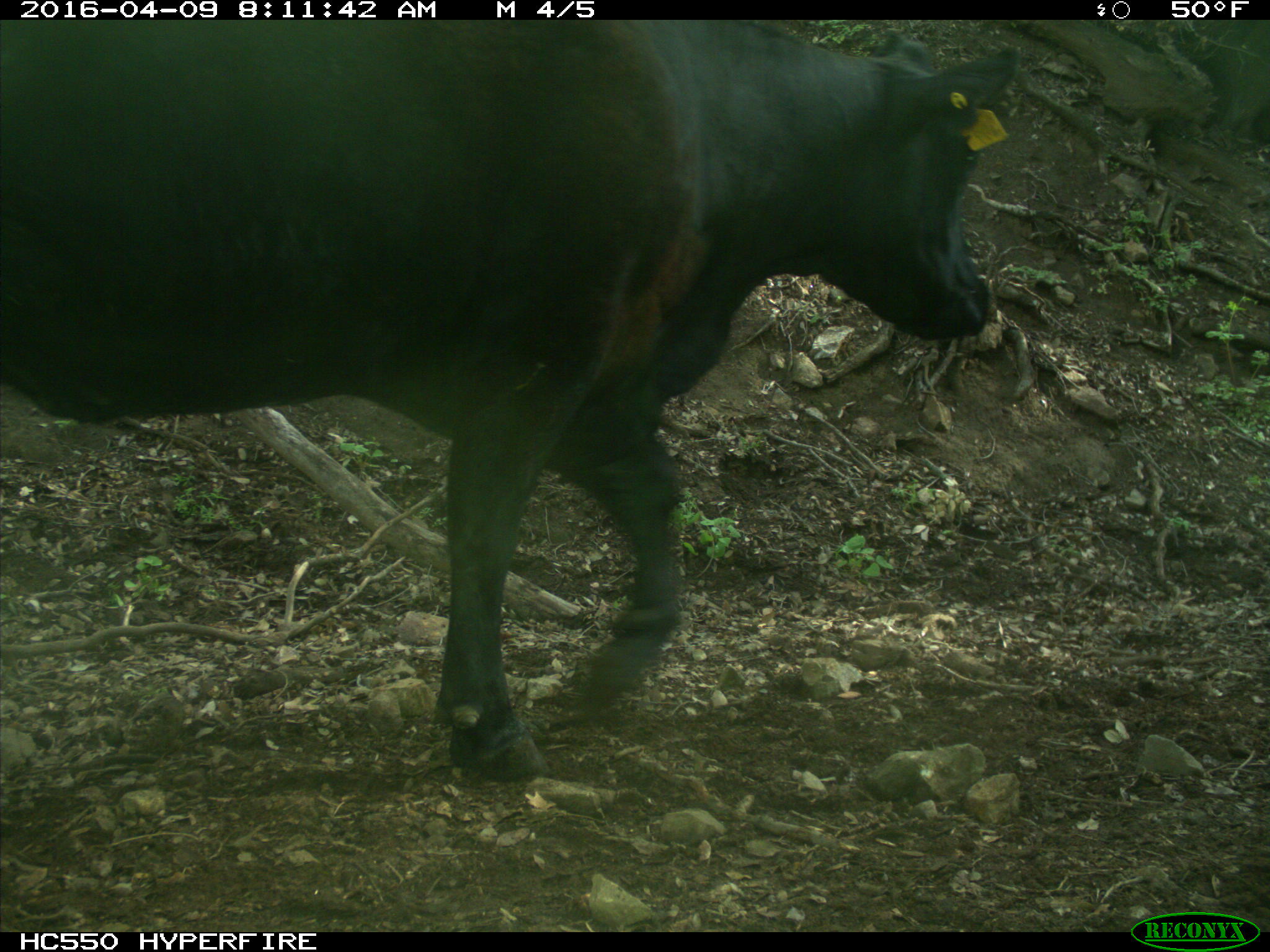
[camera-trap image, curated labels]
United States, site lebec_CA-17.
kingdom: Animalia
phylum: Chordata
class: Mammalia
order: Artiodactyla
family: Bovidae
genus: Bos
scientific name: Bos taurus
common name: domestic cow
Bos taurus (domestic cow).